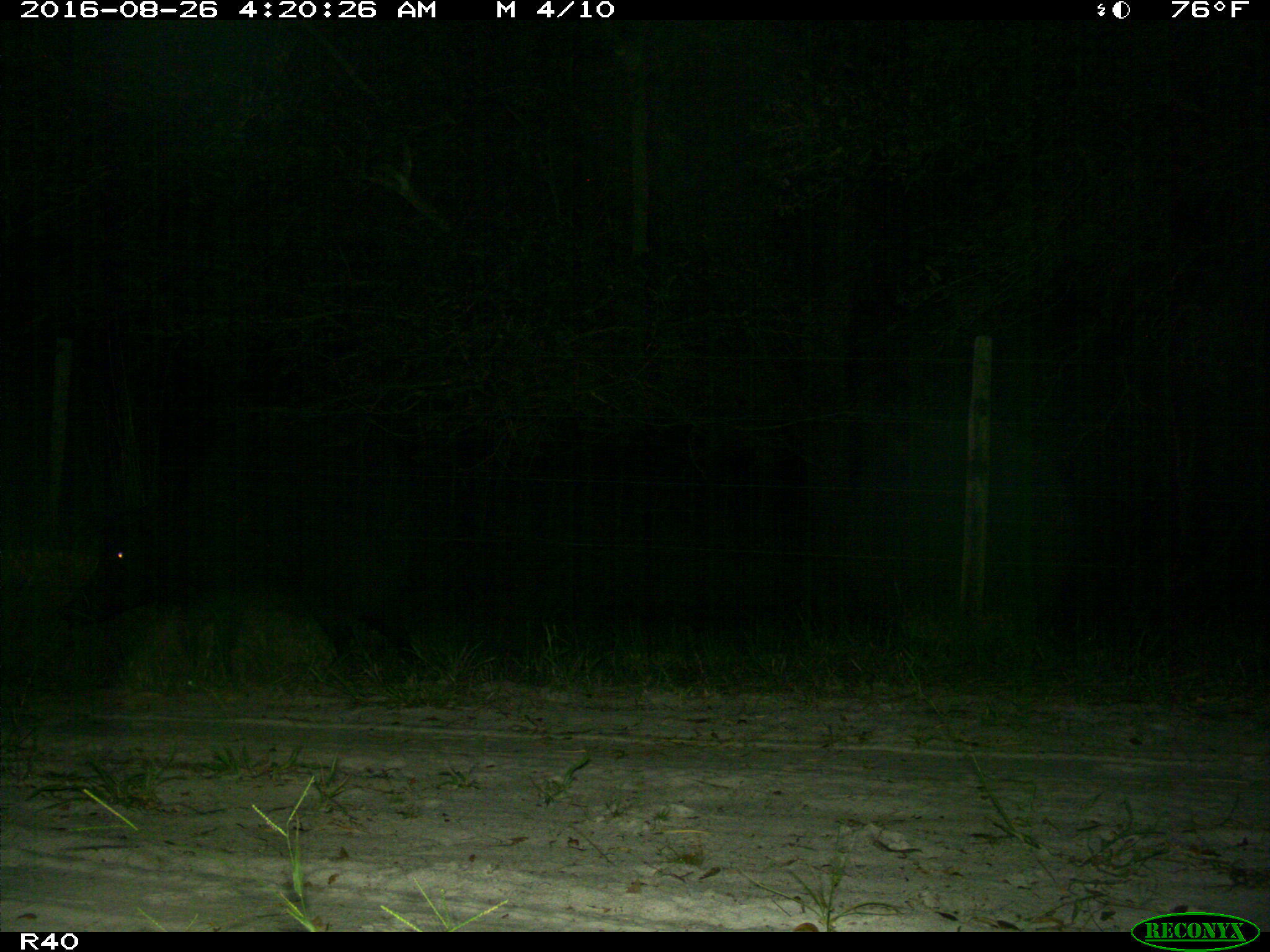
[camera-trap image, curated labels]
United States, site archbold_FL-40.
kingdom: Animalia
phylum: Chordata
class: Mammalia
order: Artiodactyla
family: Suidae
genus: Sus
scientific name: Sus scrofa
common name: wild boar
Sus scrofa (wild boar).